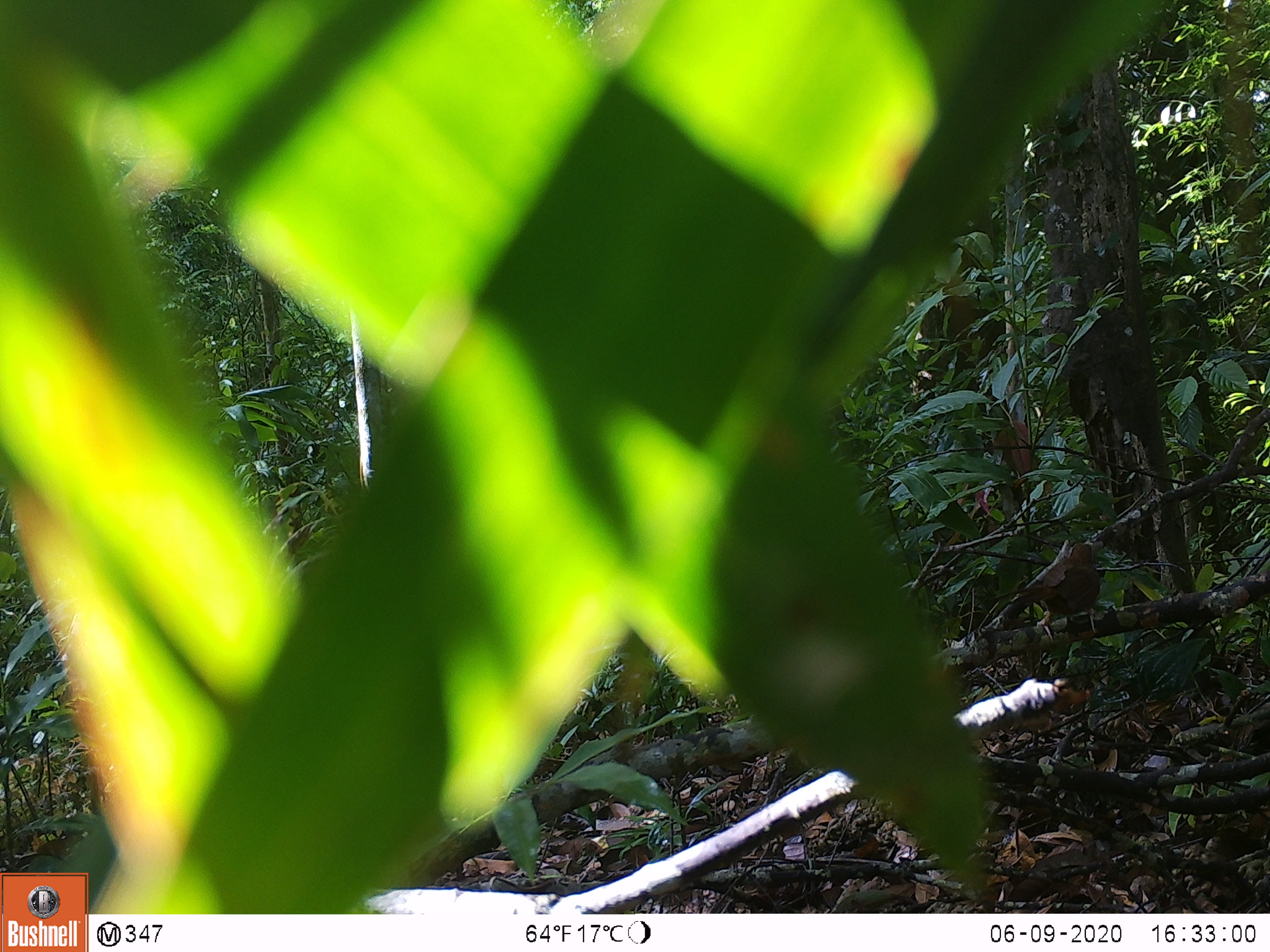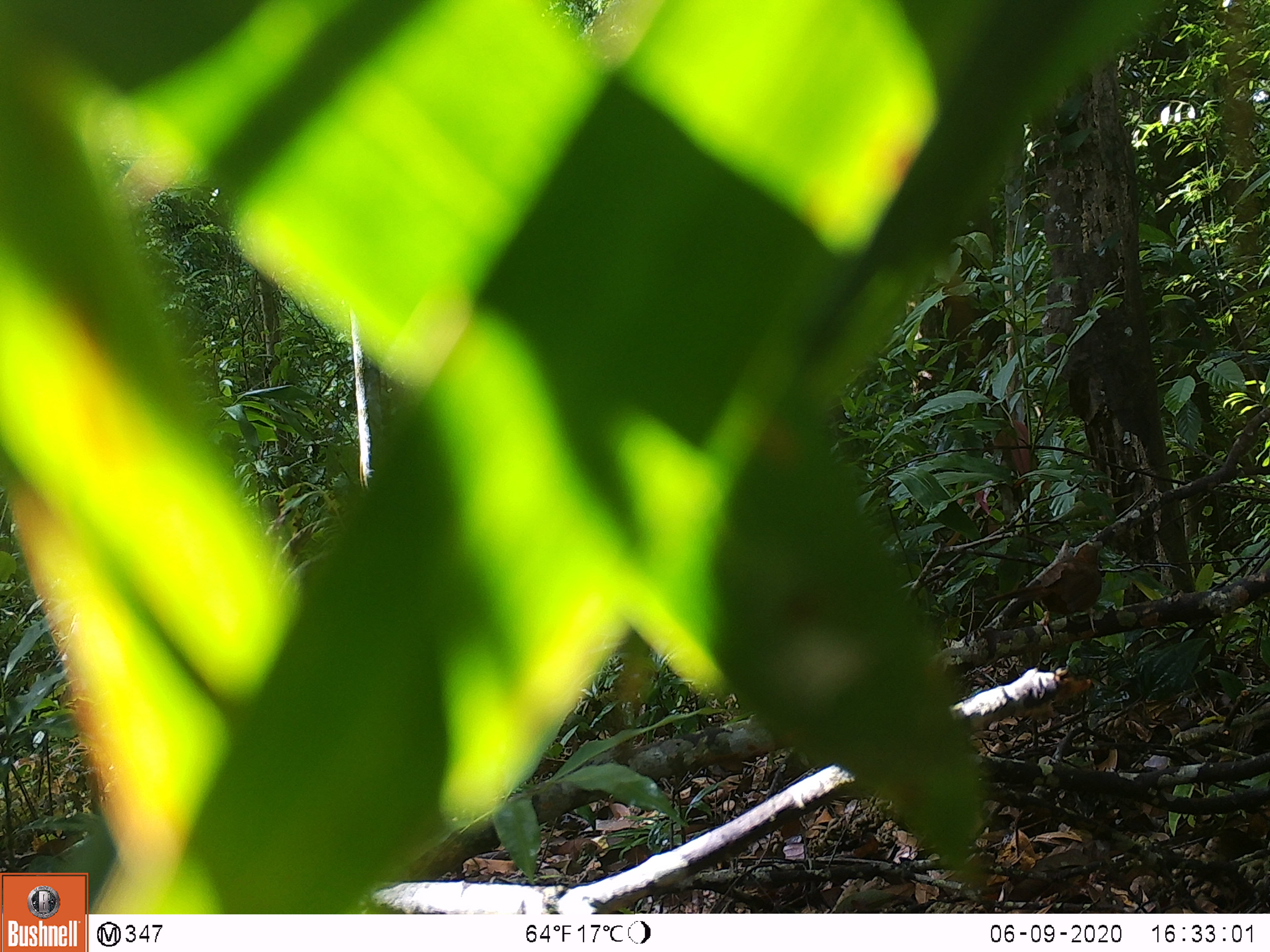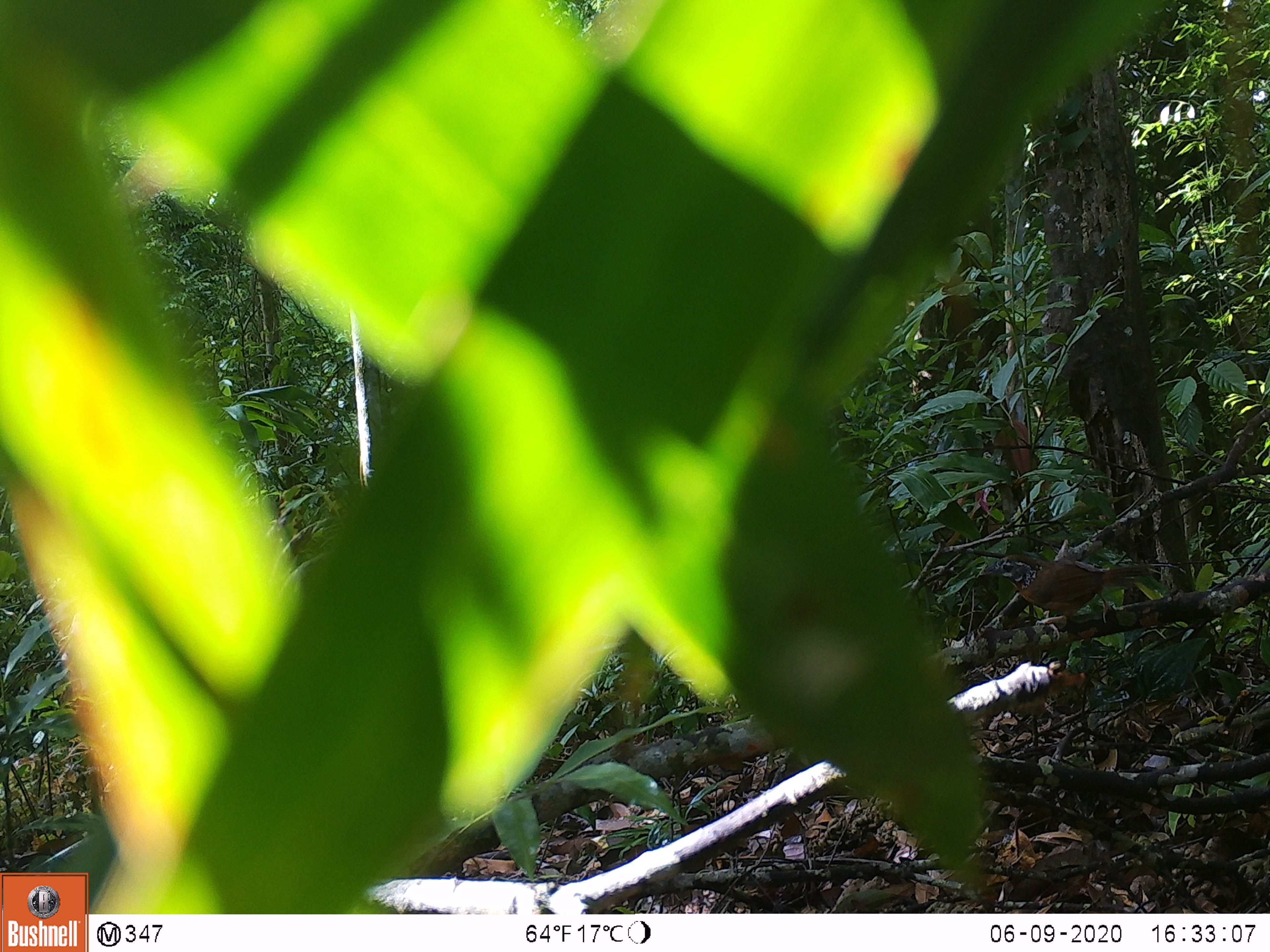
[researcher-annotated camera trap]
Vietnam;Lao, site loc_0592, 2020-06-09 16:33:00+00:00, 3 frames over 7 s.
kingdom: Animalia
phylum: Chordata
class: Aves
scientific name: Aves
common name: bird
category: unidentified bird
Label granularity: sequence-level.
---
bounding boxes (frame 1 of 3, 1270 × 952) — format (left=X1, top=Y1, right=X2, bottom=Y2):
unidentified bird: (left=988, top=541, right=1101, bottom=645)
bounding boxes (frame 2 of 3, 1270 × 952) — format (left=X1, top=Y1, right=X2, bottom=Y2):
unidentified bird: (left=983, top=542, right=1103, bottom=646)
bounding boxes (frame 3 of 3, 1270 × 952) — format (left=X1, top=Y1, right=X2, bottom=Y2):
unidentified bird: (left=978, top=553, right=1158, bottom=640)